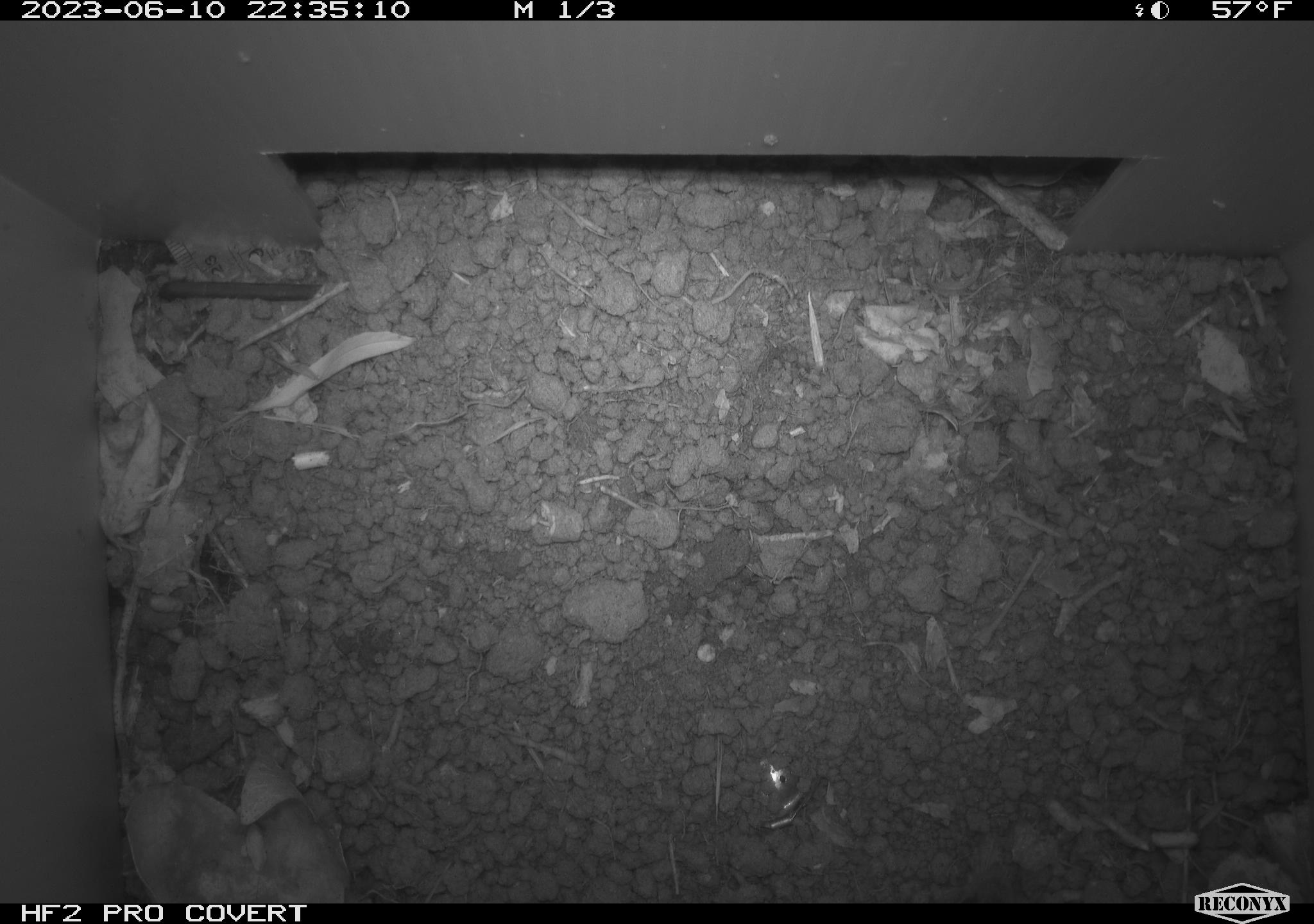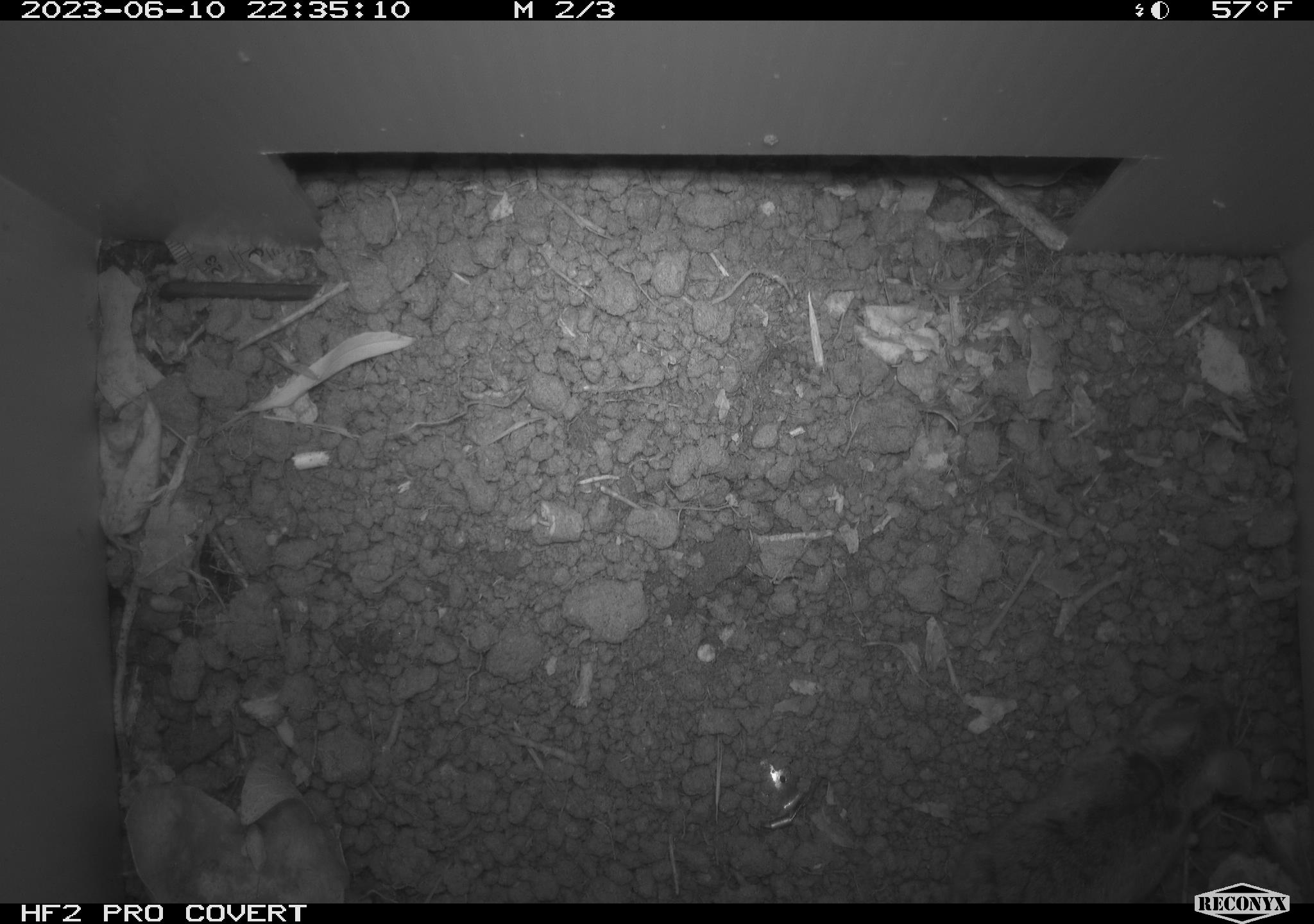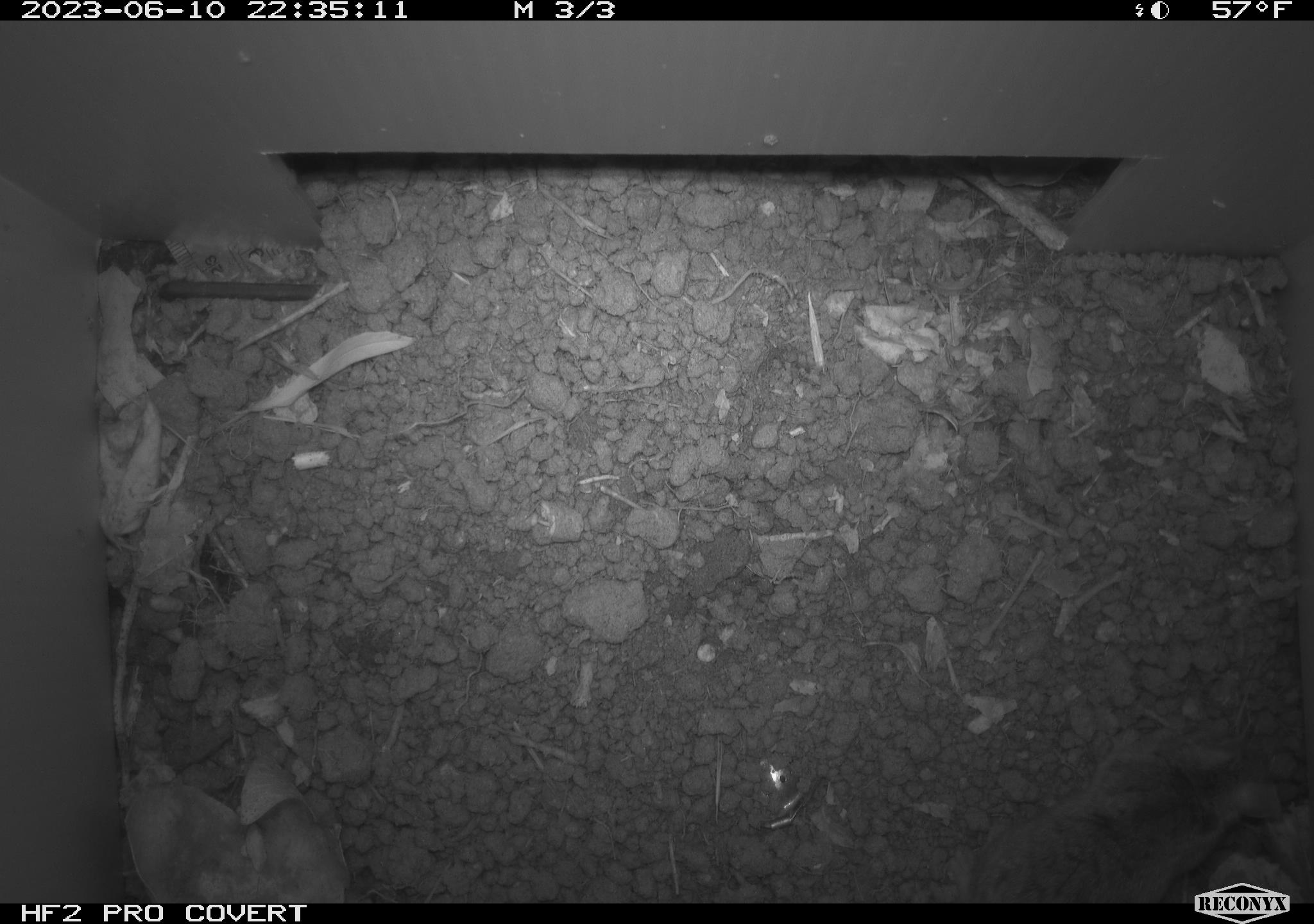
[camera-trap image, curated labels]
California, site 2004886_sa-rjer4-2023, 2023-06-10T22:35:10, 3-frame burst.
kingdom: Animalia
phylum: Chordata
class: Mammalia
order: Rodentia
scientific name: Rodentia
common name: mouse species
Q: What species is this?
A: Mouse species (Rodentia).